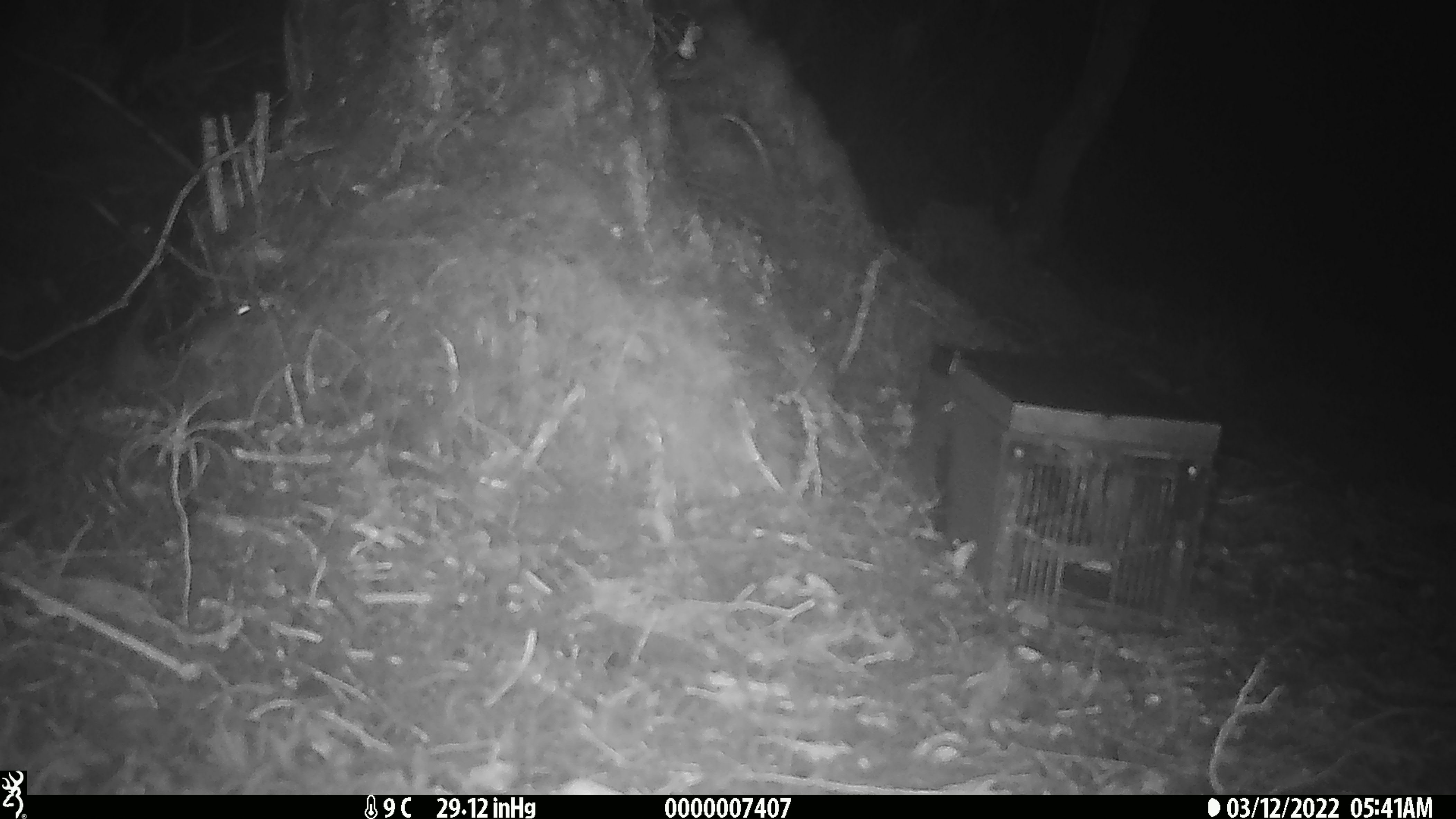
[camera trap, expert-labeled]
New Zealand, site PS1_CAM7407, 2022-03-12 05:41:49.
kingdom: Animalia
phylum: Chordata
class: Mammalia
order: Rodentia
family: Muridae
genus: Mus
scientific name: Mus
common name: mouse